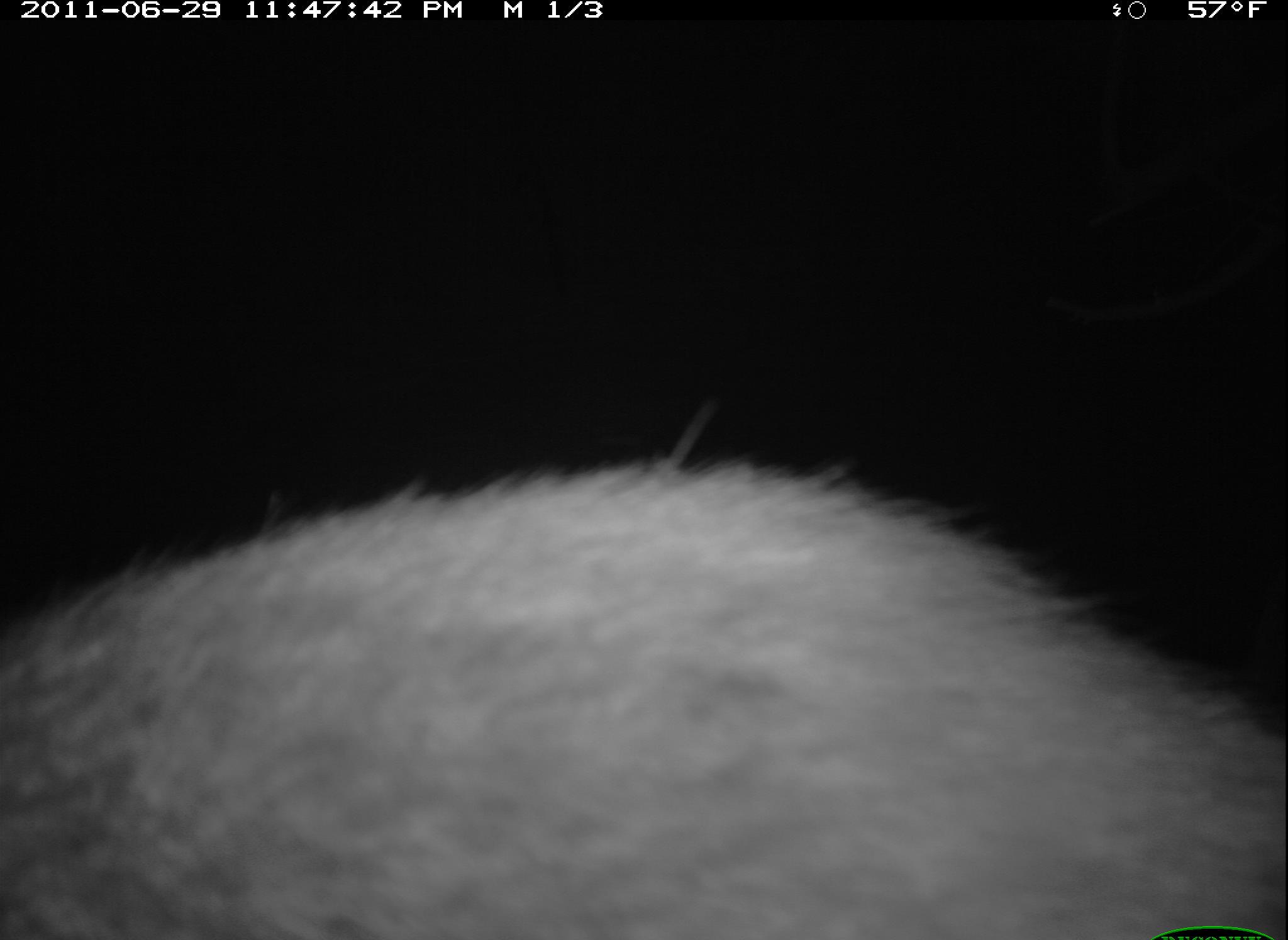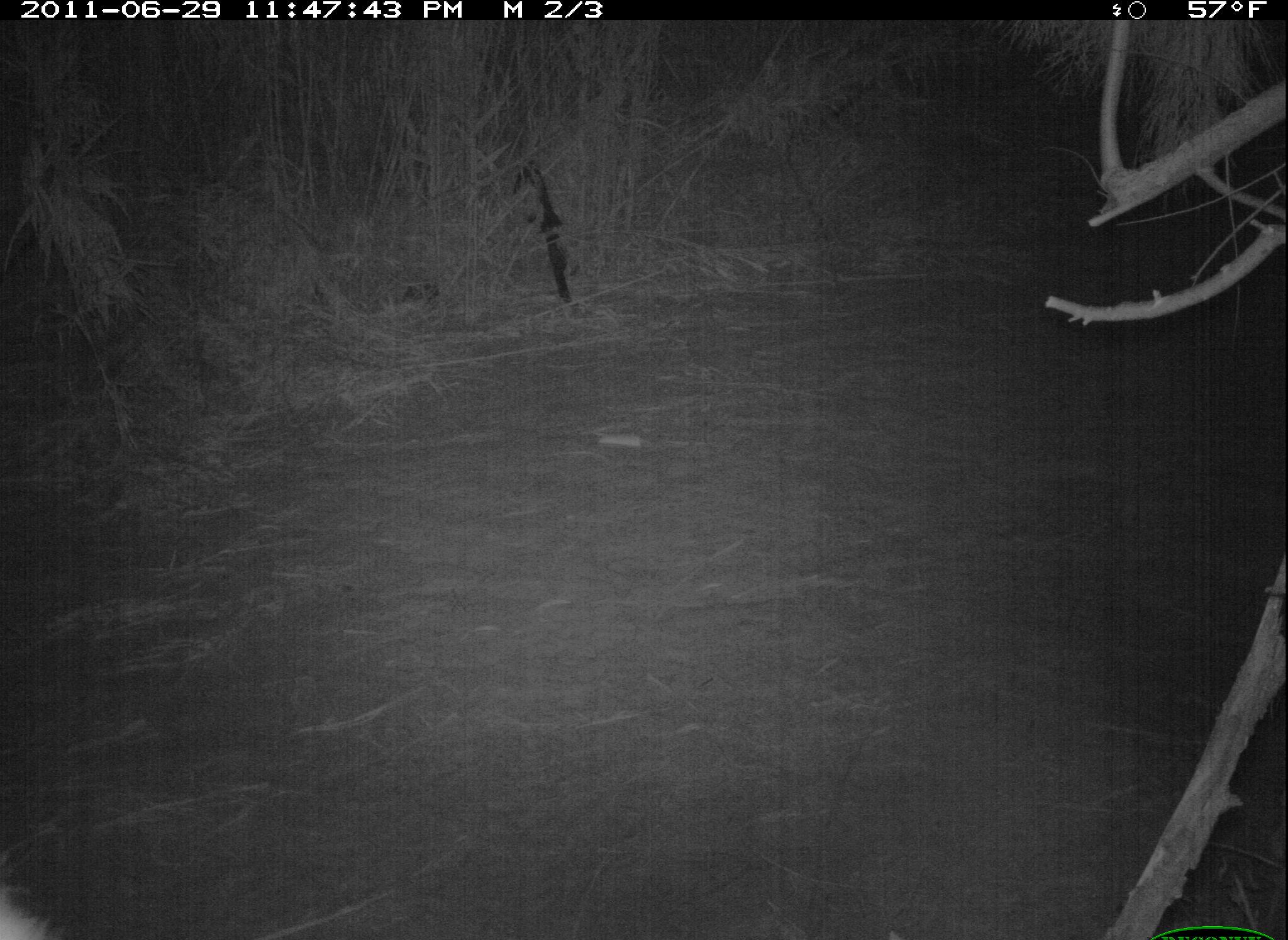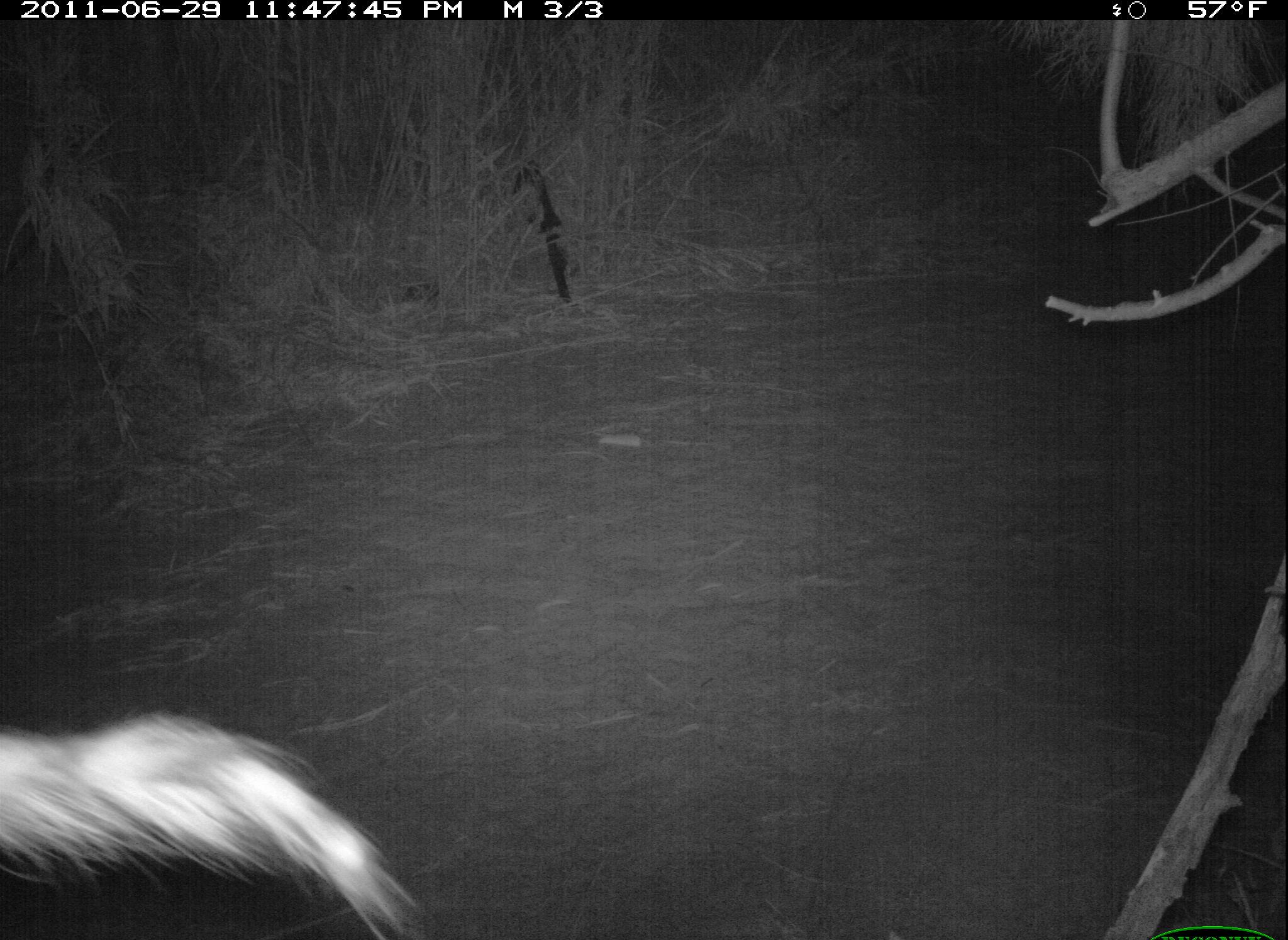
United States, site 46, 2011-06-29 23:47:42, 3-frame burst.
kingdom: Animalia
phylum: Chordata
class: Mammalia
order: Carnivora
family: Procyonidae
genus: Procyon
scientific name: Procyon lotor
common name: raccoon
Raccoon (Procyon lotor).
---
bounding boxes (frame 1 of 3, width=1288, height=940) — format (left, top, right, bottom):
raccoon: (2, 446, 1286, 929)